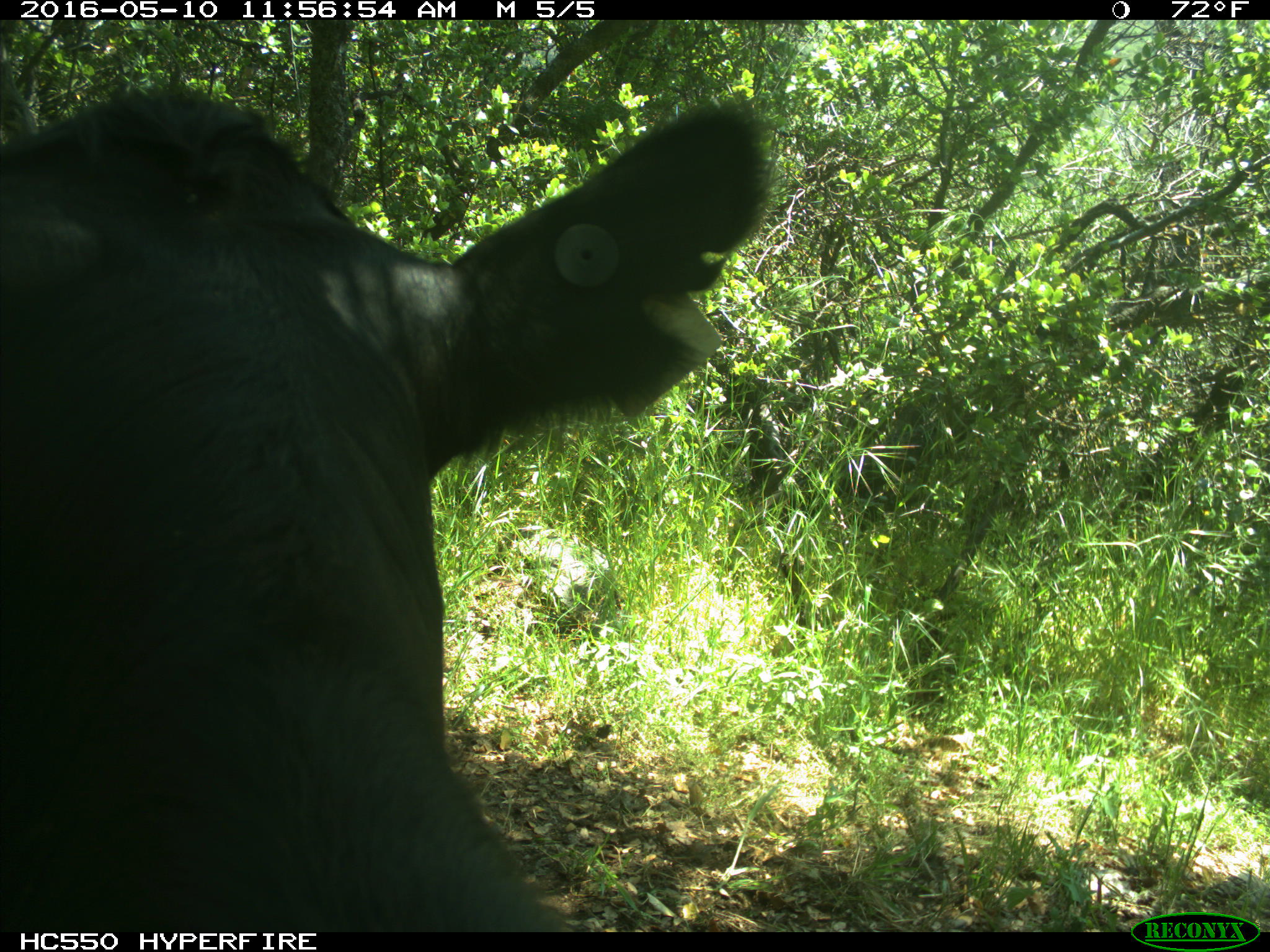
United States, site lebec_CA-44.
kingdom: Animalia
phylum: Chordata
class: Mammalia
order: Artiodactyla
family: Bovidae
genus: Bos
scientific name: Bos taurus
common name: domestic cow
Bos taurus (domestic cow).